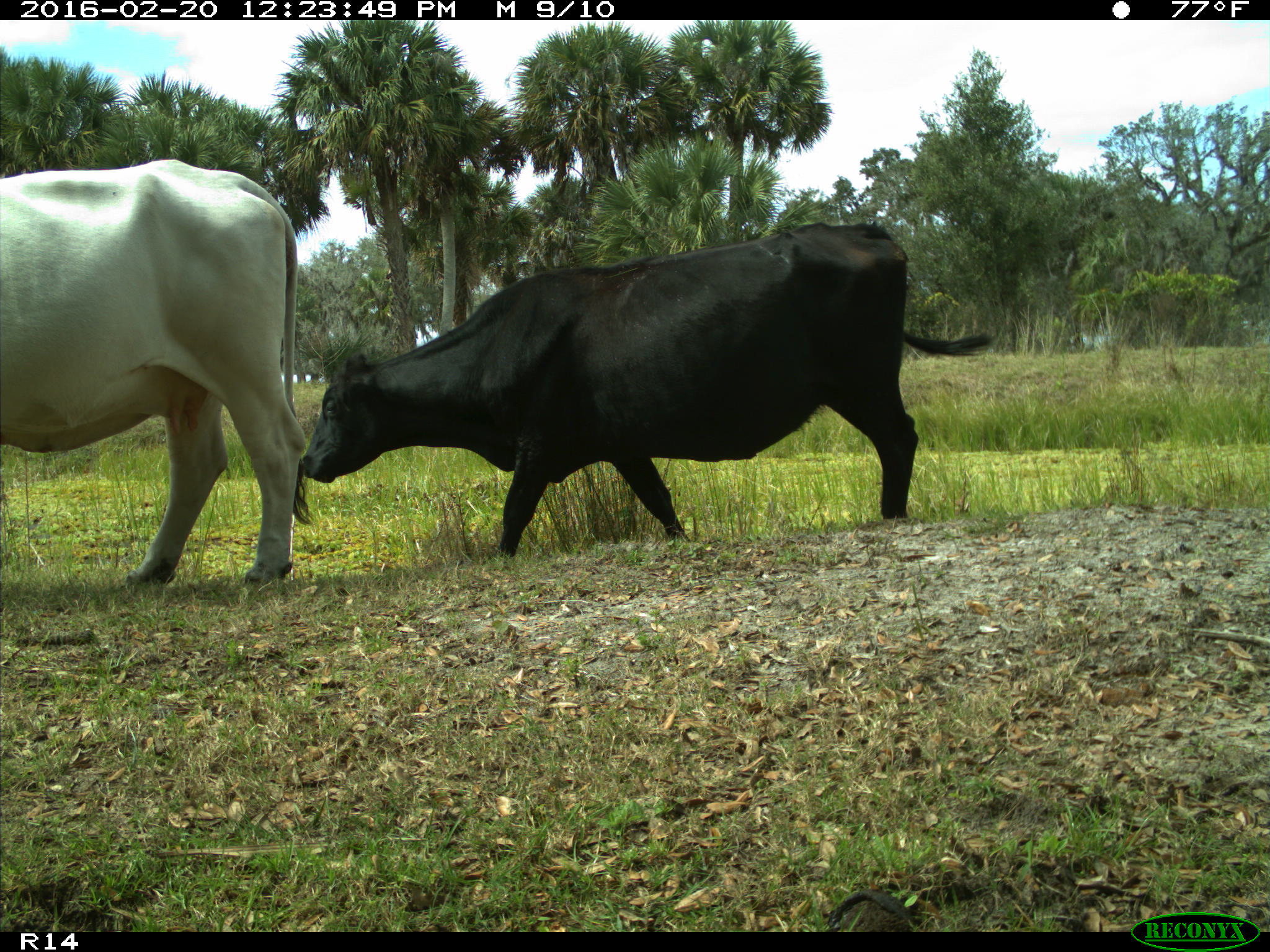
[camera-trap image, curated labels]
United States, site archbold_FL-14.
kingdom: Animalia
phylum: Chordata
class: Mammalia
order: Artiodactyla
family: Bovidae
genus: Bos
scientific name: Bos taurus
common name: domestic cow